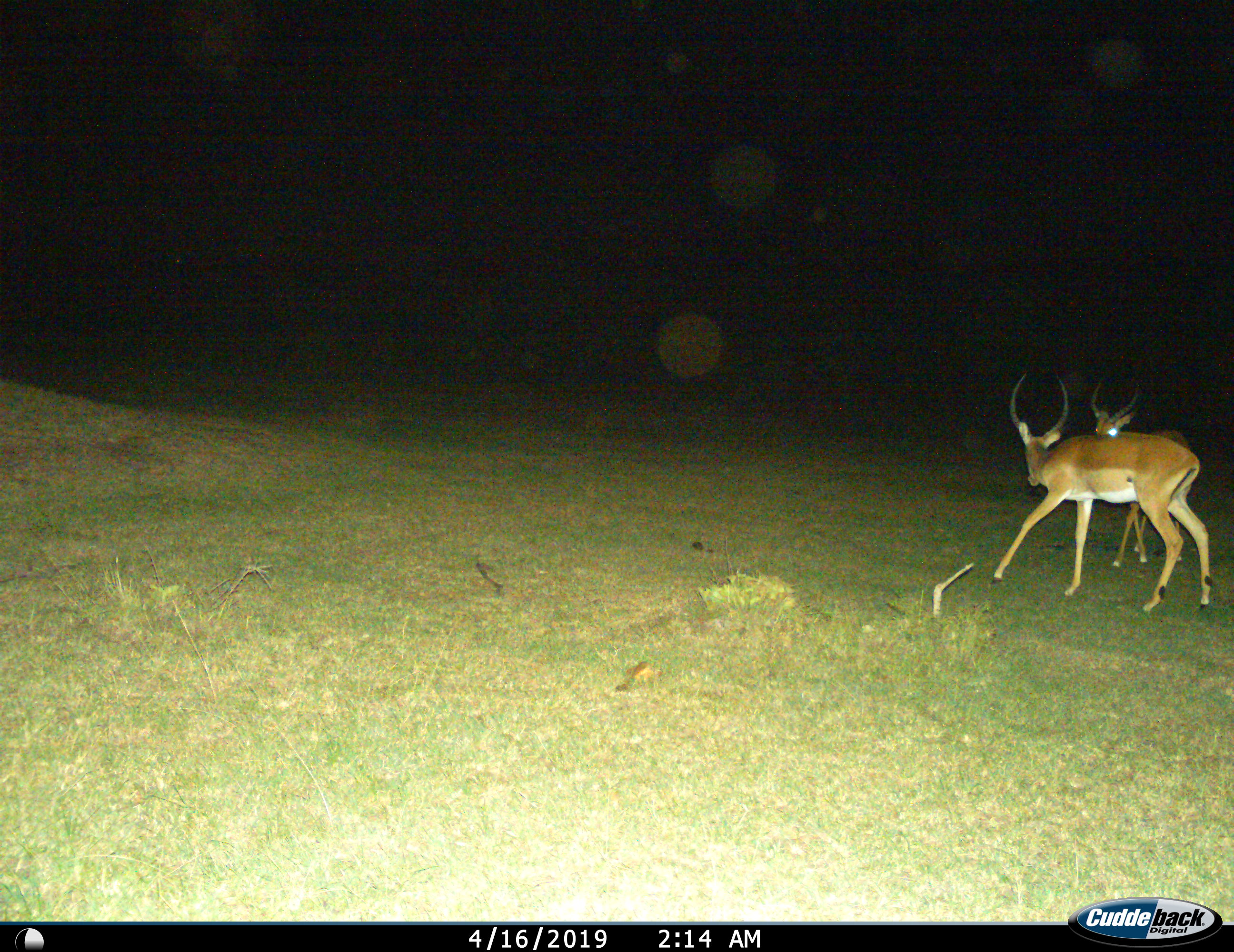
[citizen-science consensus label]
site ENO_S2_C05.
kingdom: Animalia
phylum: Chordata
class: Mammalia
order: Artiodactyla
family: Bovidae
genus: Aepyceros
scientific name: Aepyceros melampus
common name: impala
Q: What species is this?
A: Impala (Aepyceros melampus).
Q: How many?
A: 2.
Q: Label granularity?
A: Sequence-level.